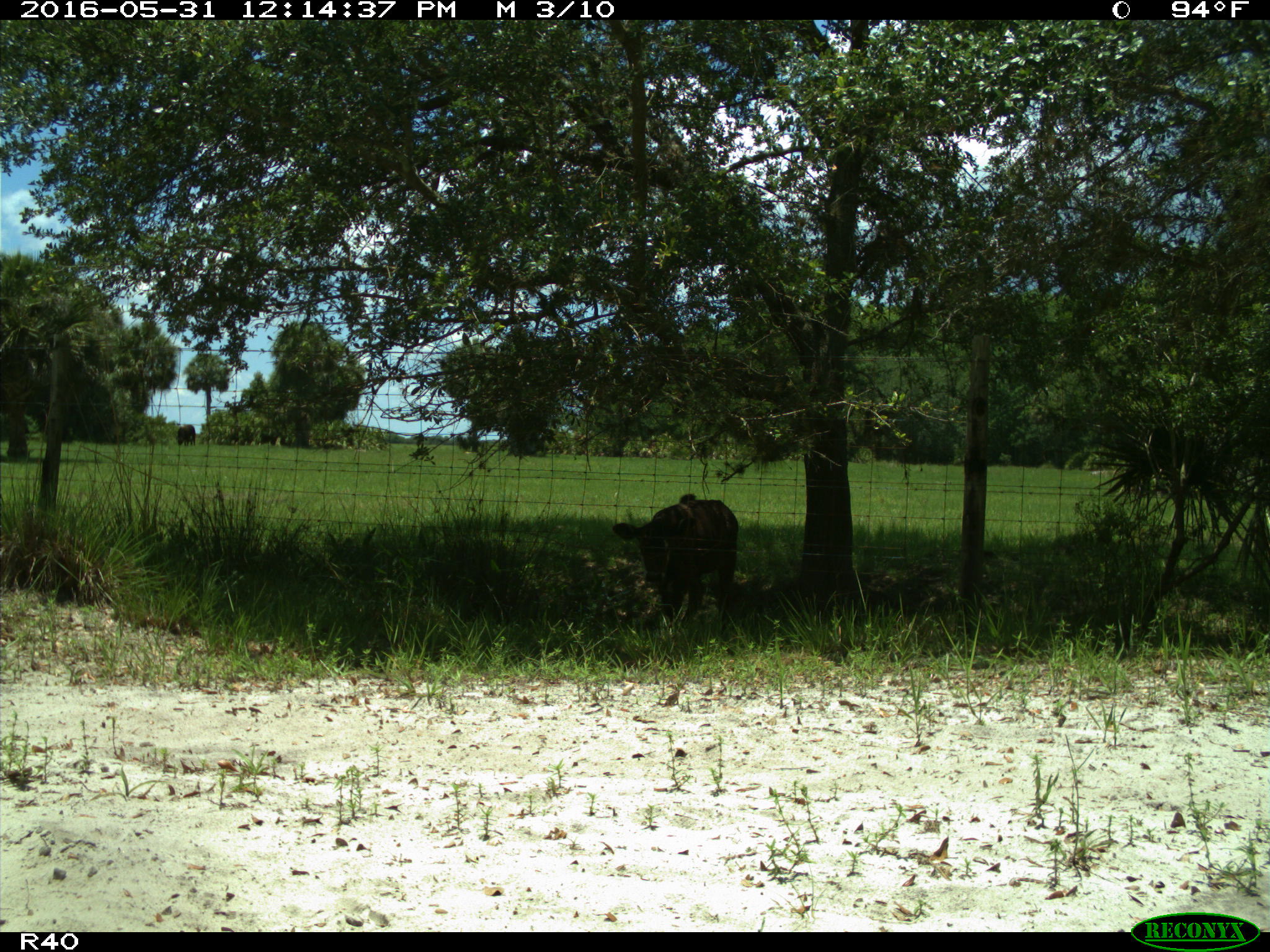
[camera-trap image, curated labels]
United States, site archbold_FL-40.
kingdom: Animalia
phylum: Chordata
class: Mammalia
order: Artiodactyla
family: Bovidae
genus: Bos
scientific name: Bos taurus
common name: domestic cow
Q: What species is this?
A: Bos taurus (domestic cow).